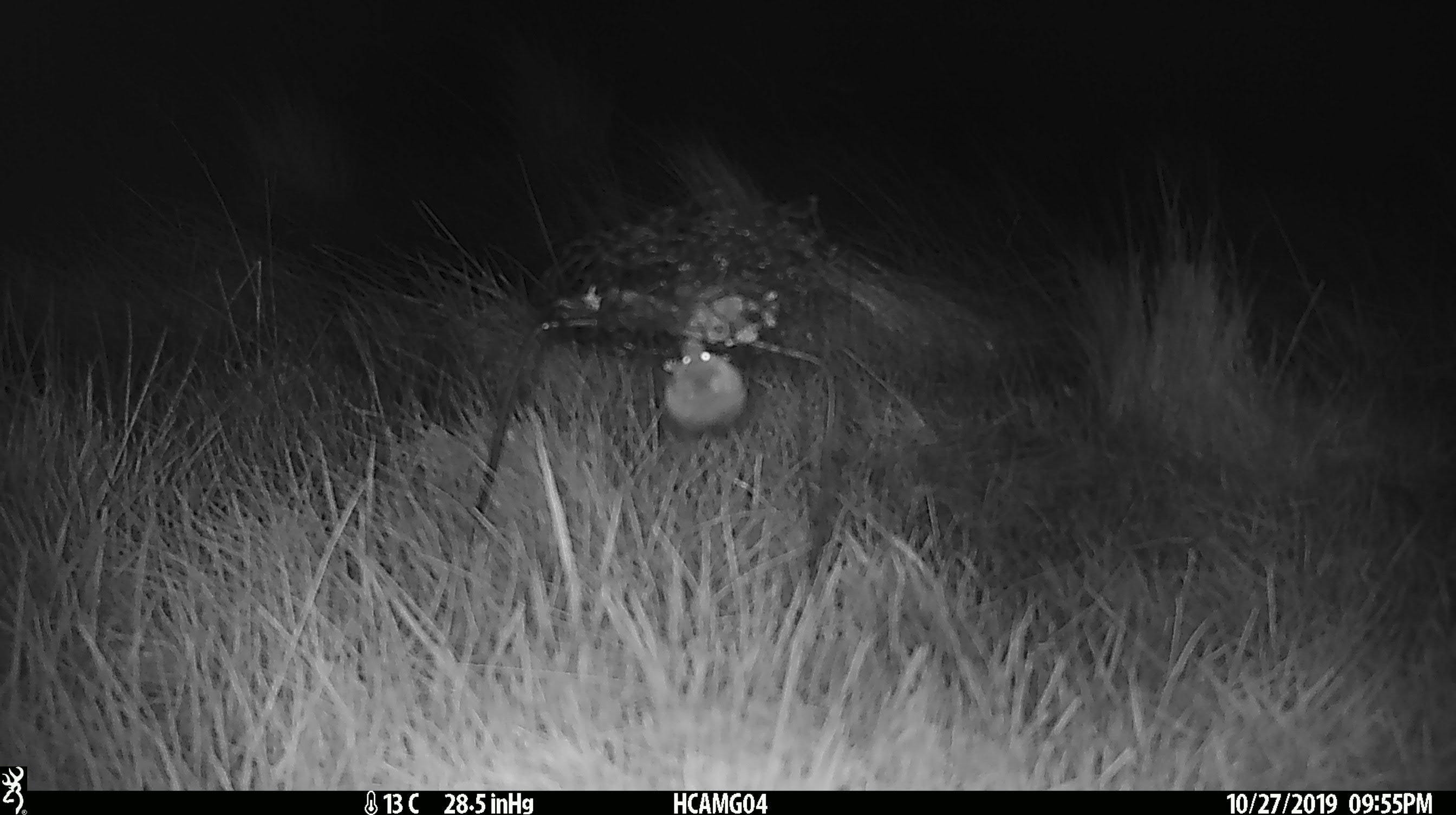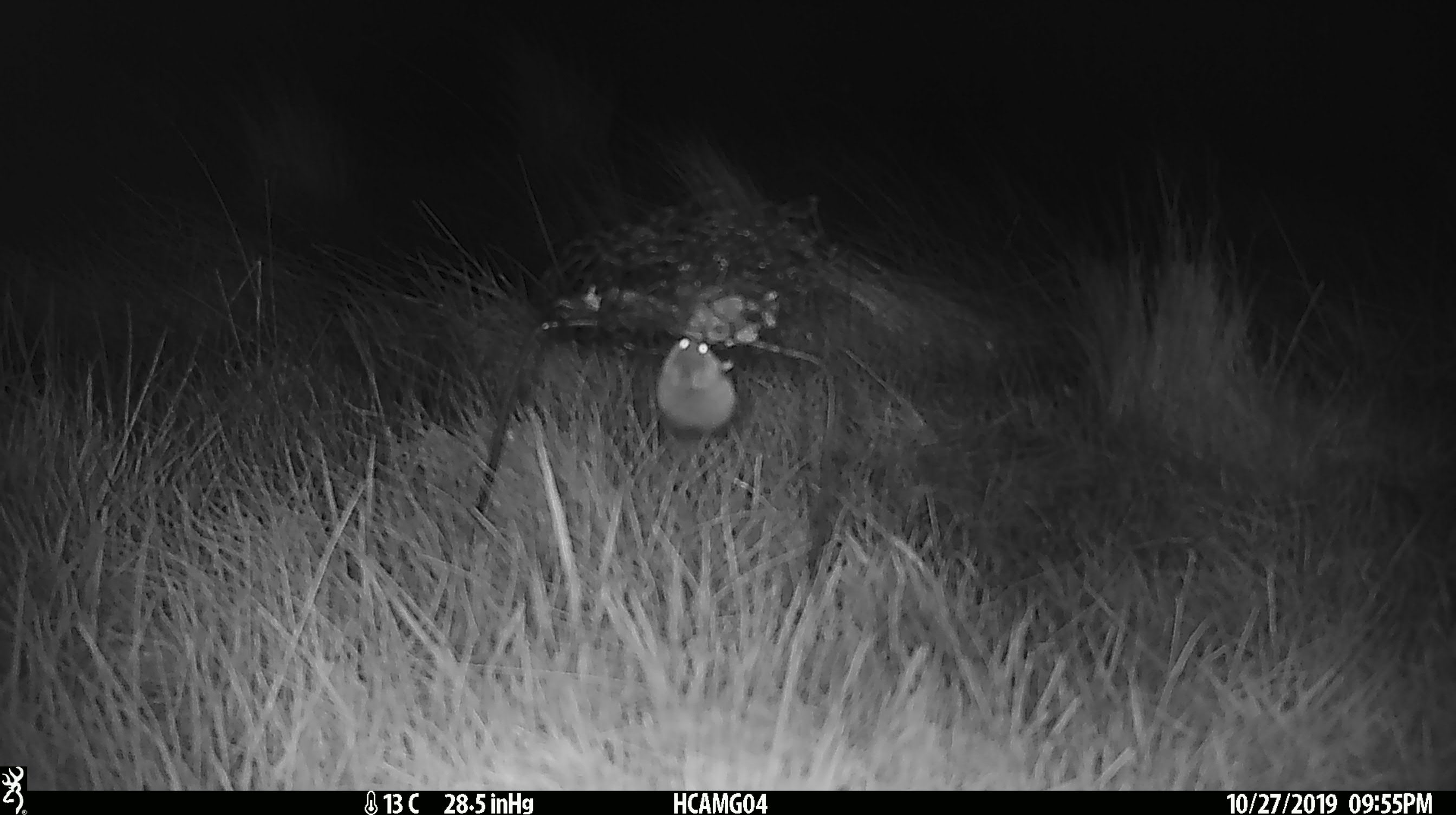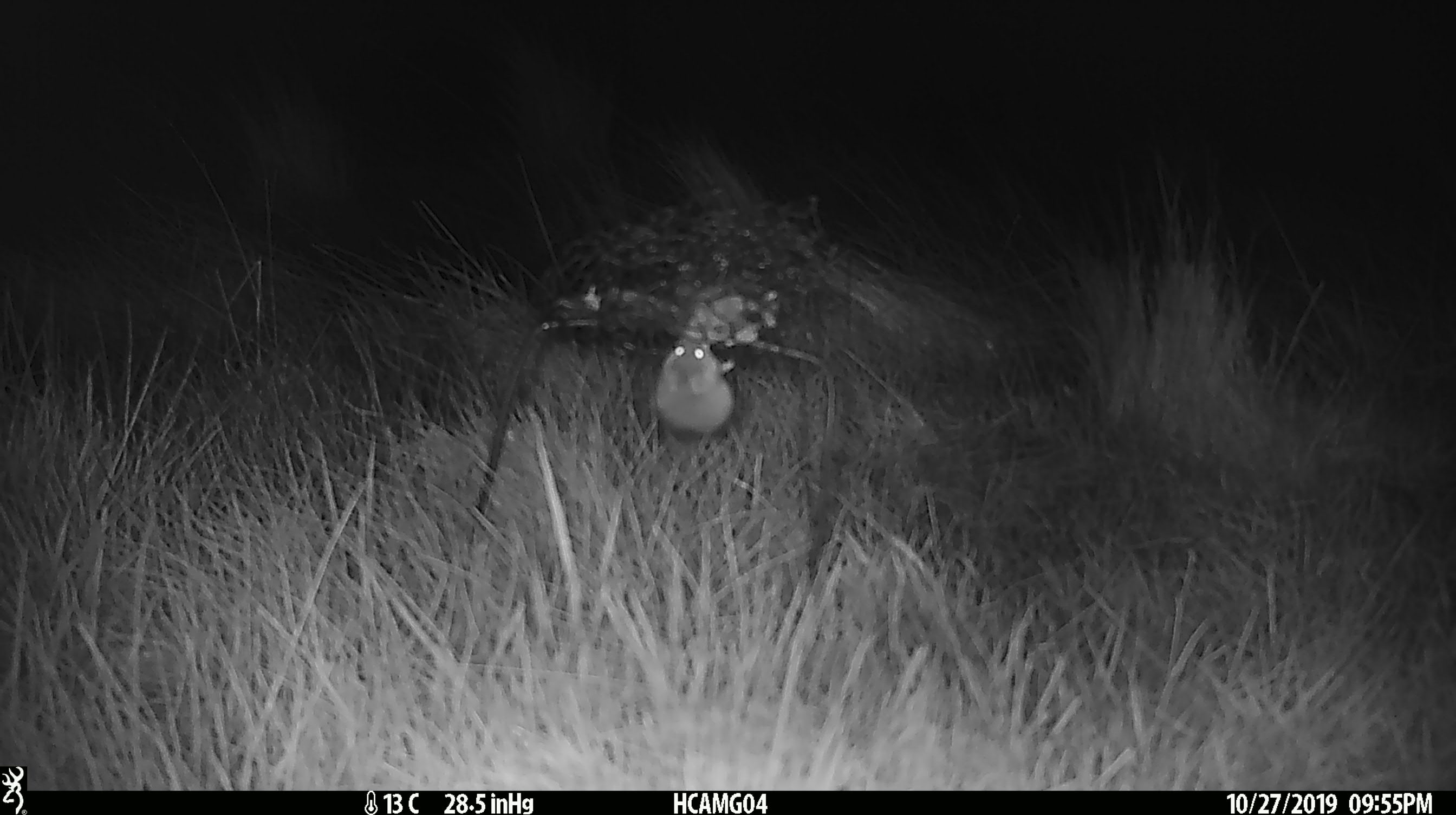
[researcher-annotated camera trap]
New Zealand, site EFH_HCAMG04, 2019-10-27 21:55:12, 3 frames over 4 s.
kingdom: Animalia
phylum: Chordata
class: Mammalia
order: Rodentia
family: Muridae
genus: Mus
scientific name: Mus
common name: mouse